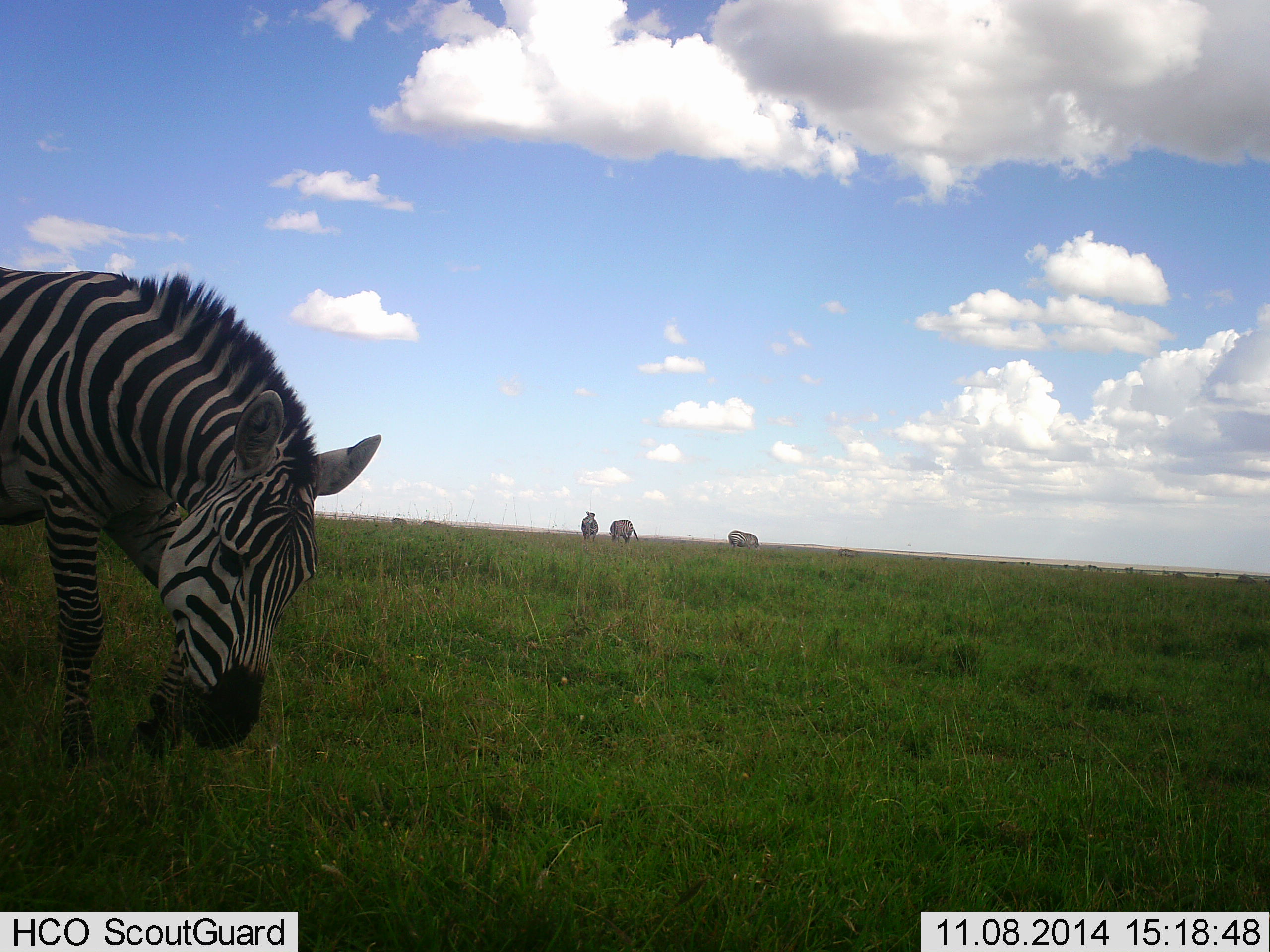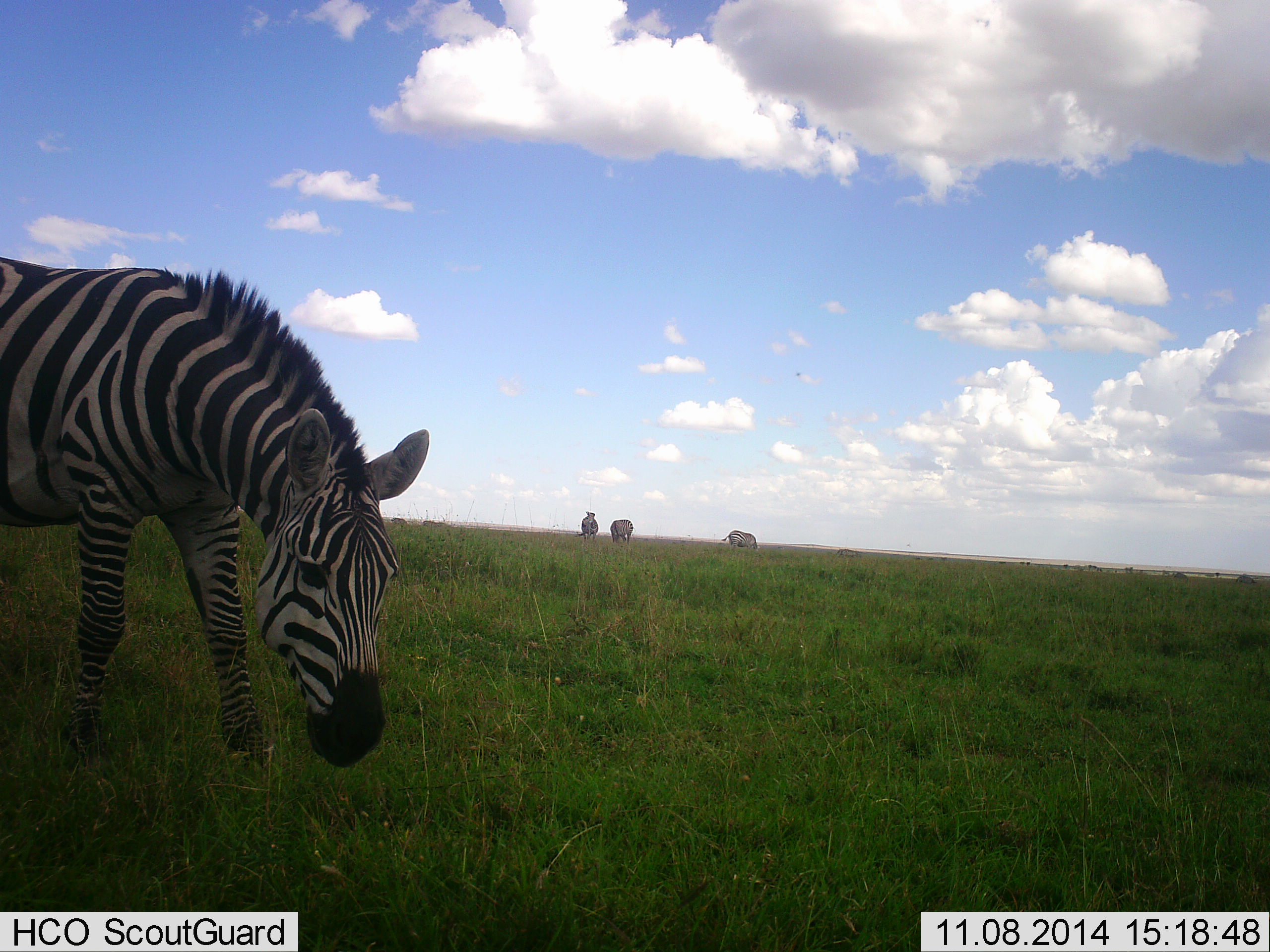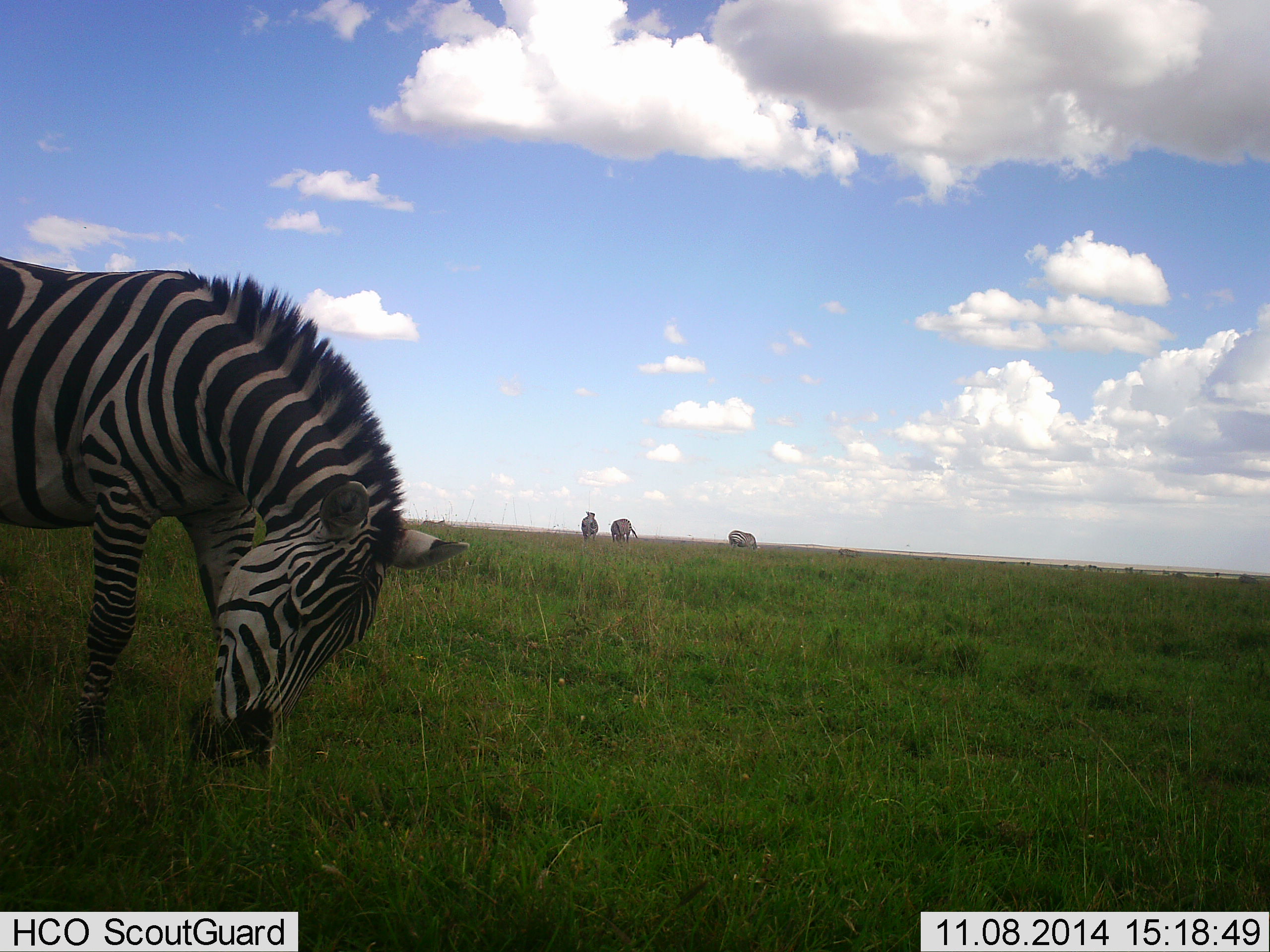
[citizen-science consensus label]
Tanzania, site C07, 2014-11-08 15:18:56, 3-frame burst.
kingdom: Animalia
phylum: Chordata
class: Mammalia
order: Perissodactyla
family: Equidae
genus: Equus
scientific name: Equus quagga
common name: plains zebra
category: zebra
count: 4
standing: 45%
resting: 0%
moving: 27%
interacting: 0%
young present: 0%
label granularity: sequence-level